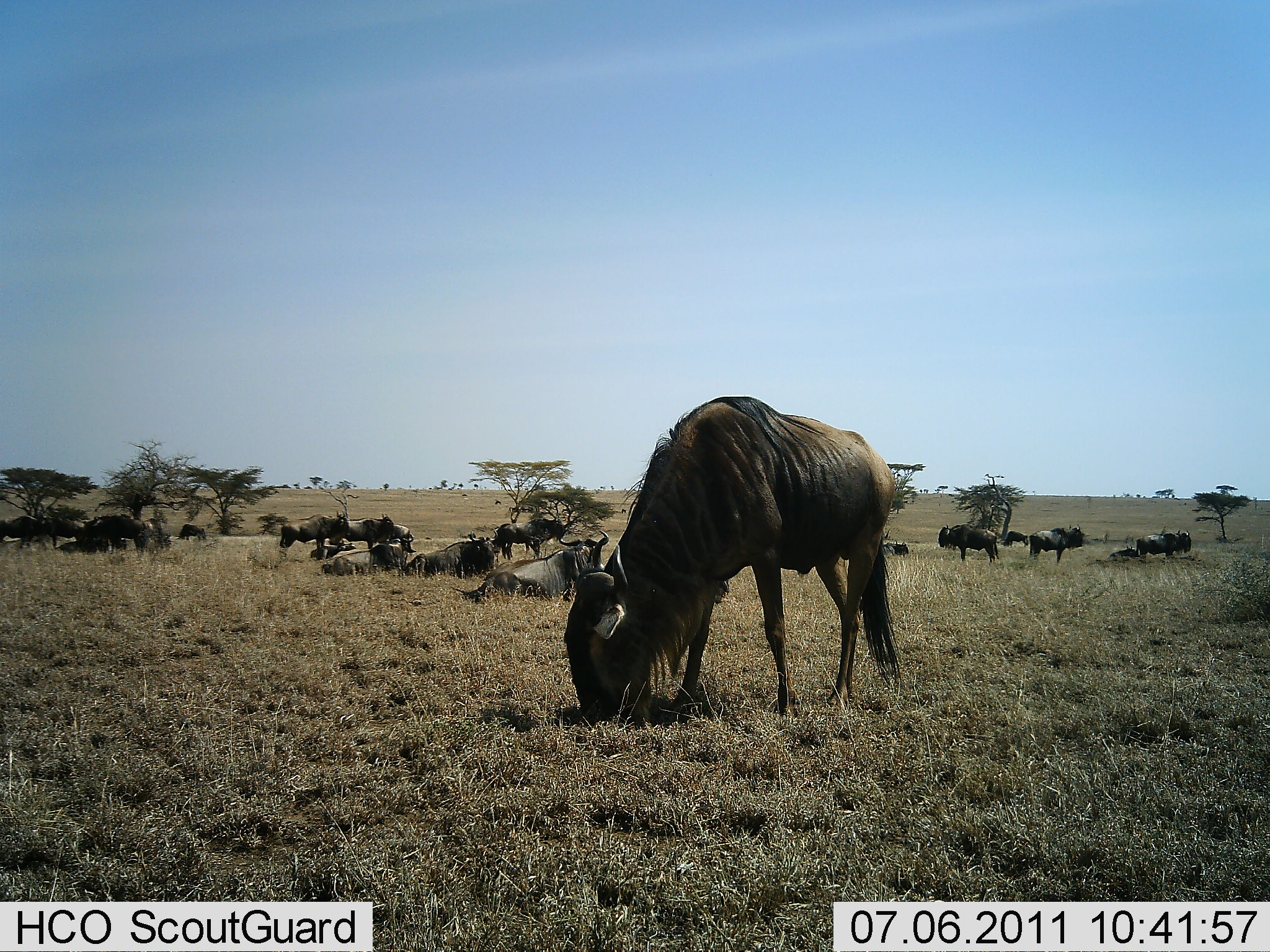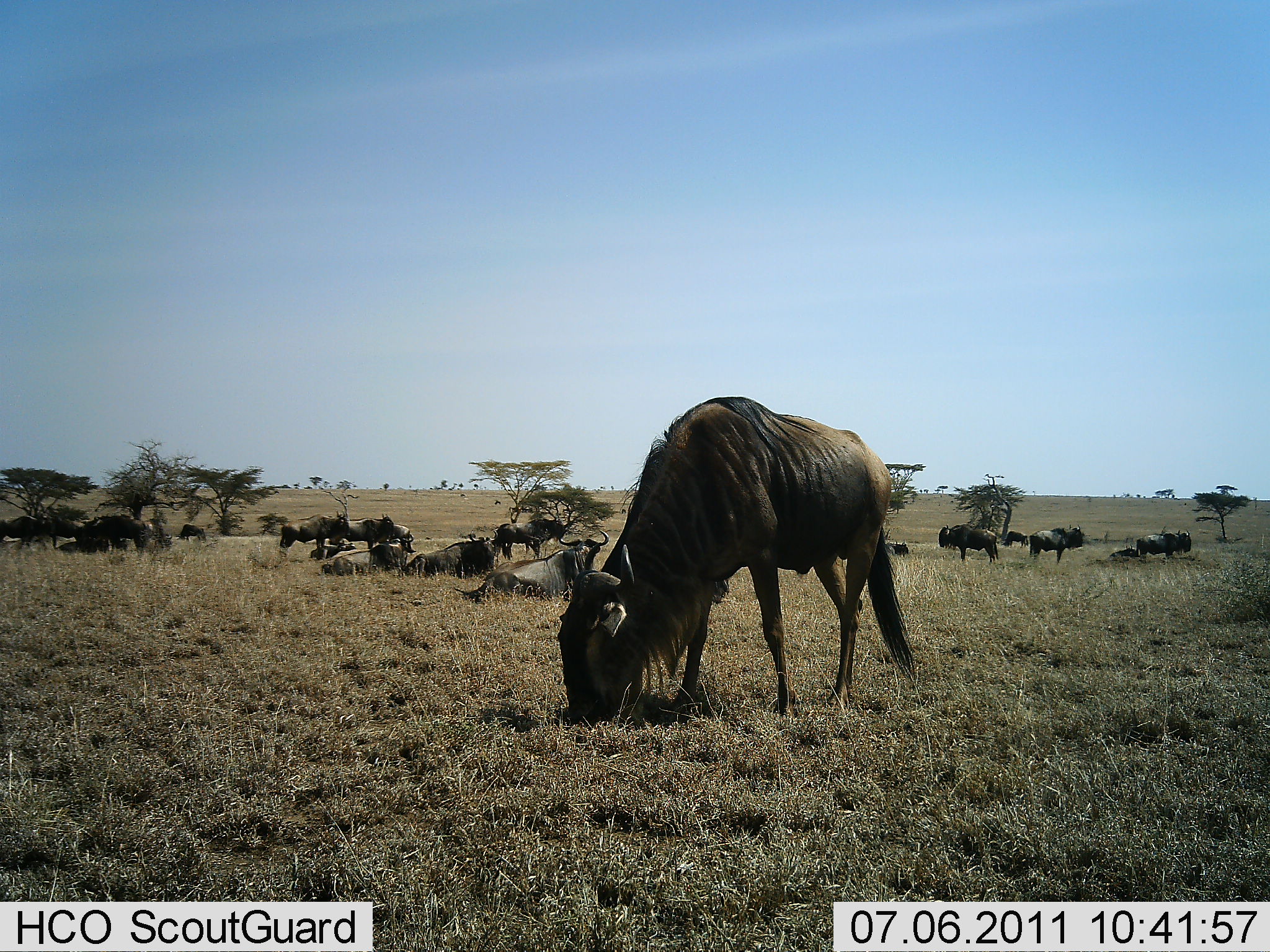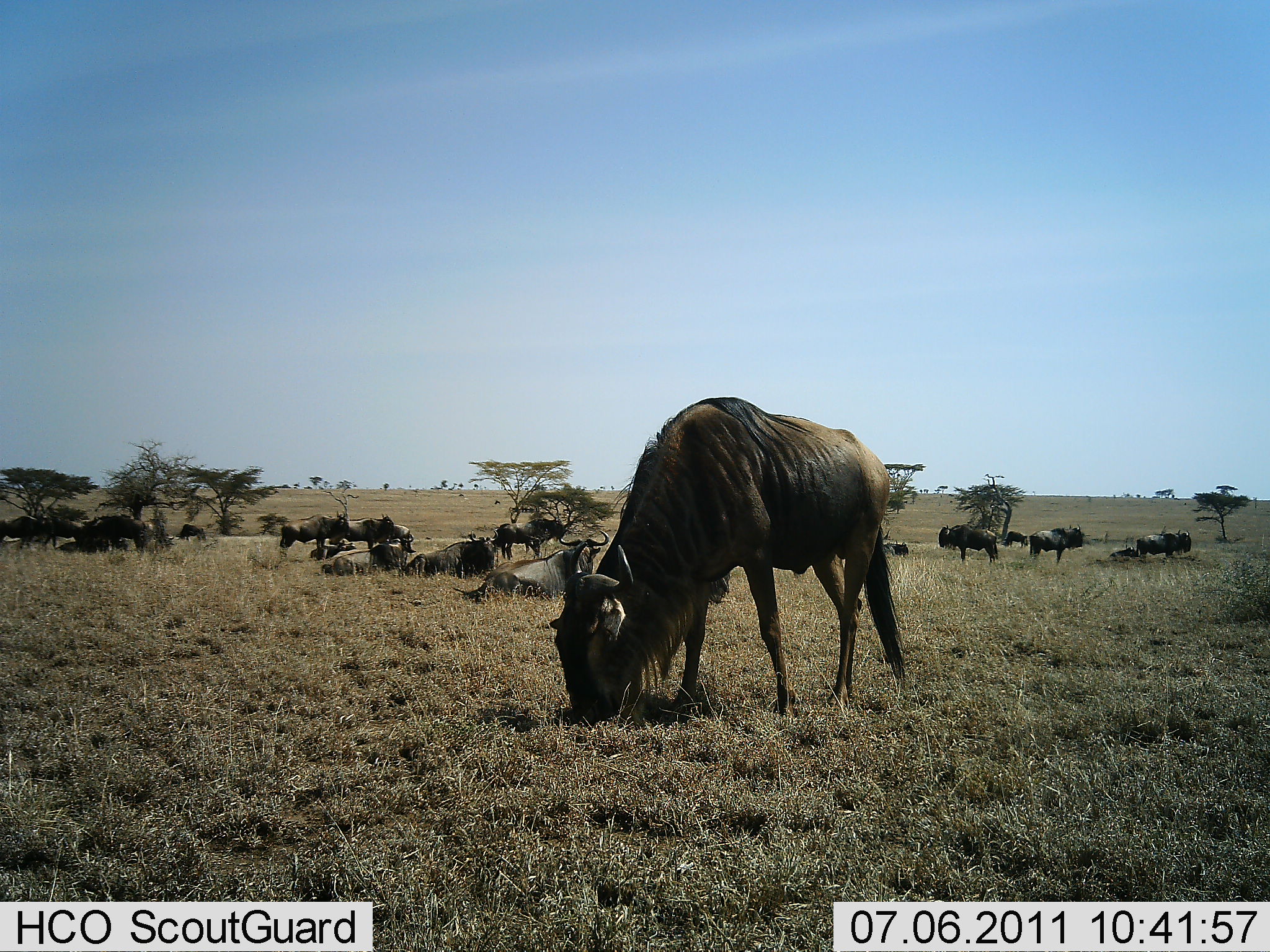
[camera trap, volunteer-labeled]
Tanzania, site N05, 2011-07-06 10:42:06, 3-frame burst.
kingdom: Animalia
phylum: Chordata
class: Mammalia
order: Artiodactyla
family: Bovidae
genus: Connochaetes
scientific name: Connochaetes taurinus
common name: blue wildebeest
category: wildebeest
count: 11-50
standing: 75%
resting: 92%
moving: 0%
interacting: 0%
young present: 0%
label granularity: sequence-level